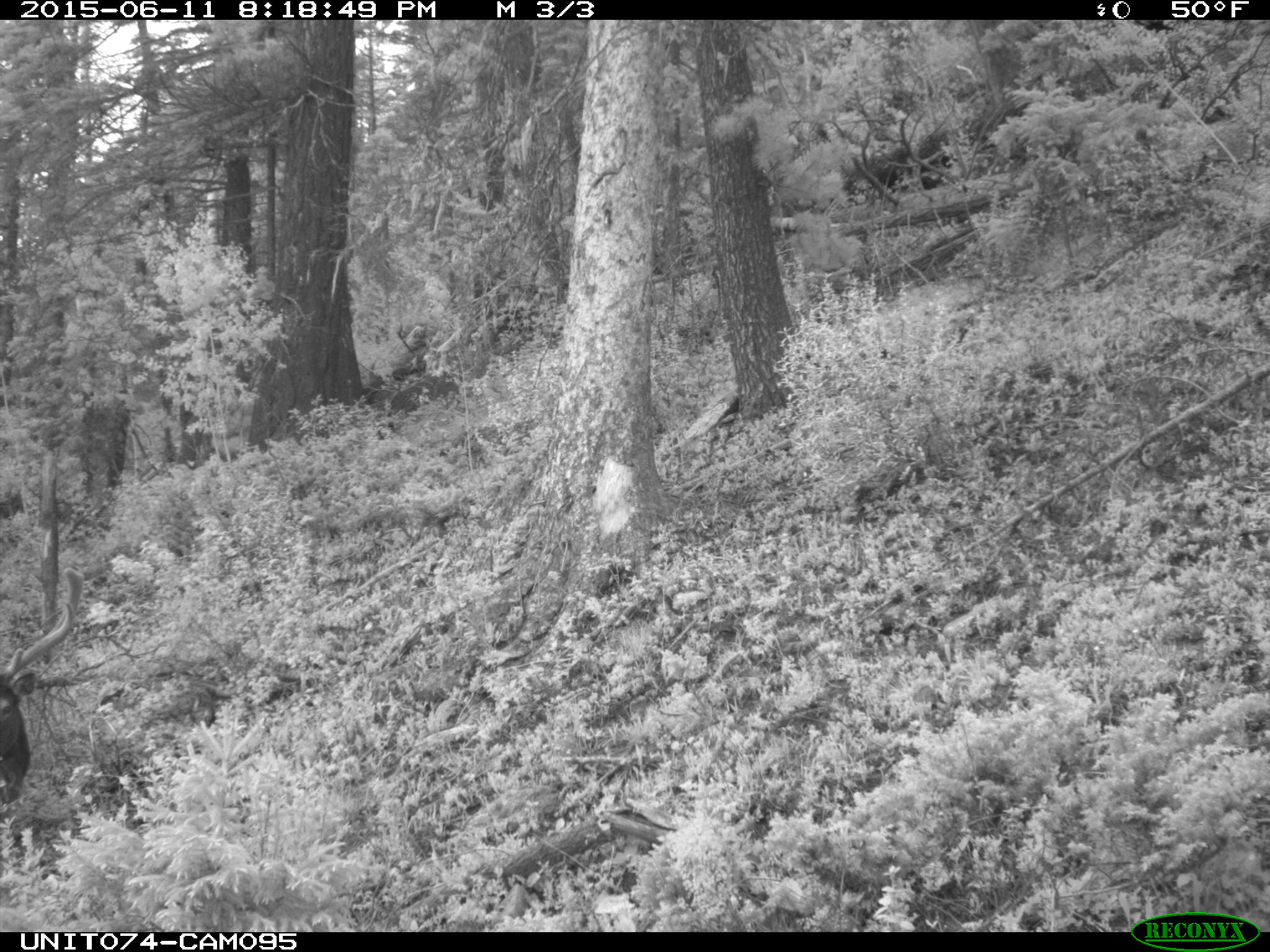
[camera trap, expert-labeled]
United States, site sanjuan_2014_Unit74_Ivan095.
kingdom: Animalia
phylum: Chordata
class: Mammalia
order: Artiodactyla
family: Cervidae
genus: Cervus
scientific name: Cervus elaphus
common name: red deer